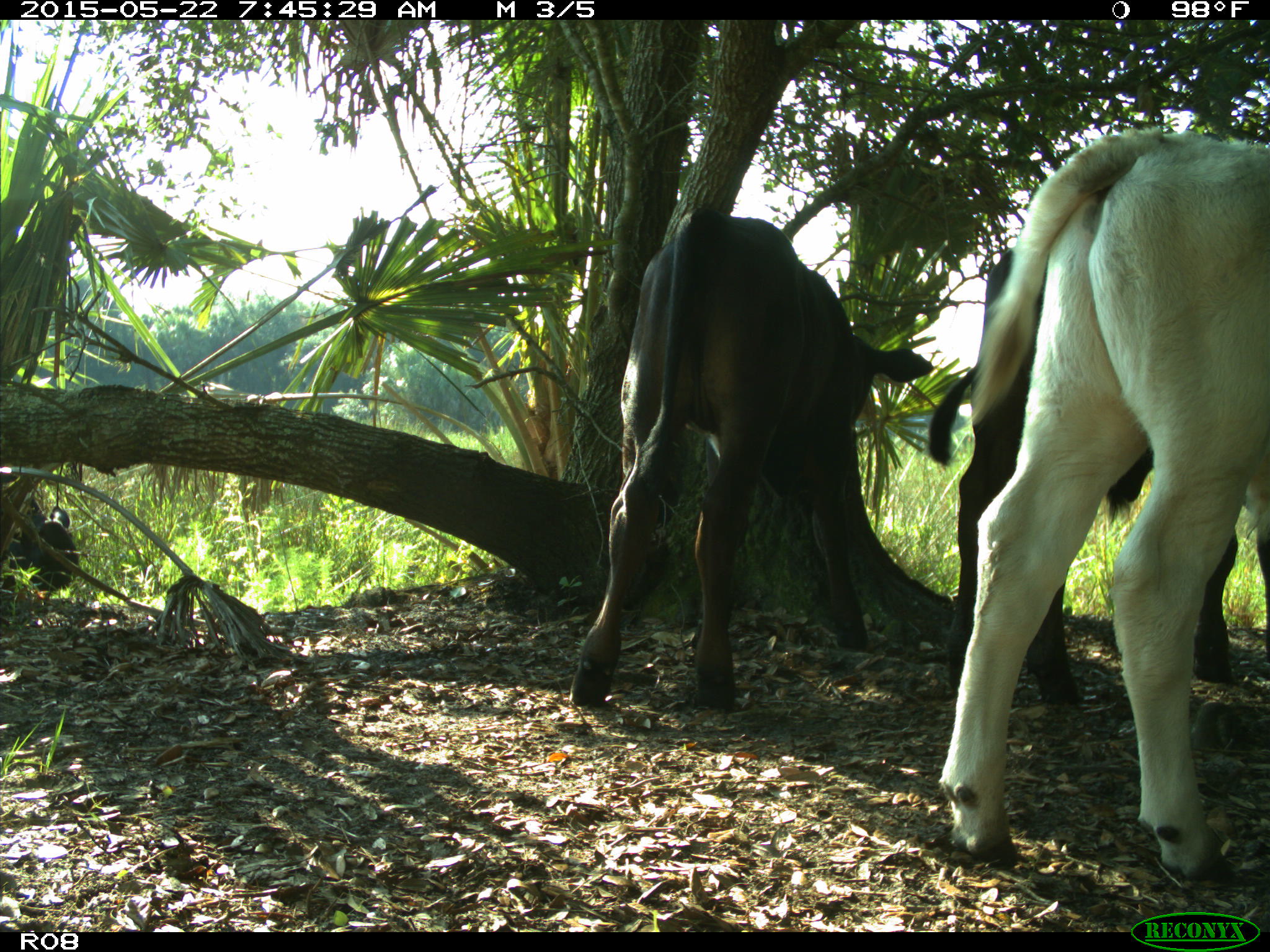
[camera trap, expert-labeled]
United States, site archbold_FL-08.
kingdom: Animalia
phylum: Chordata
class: Mammalia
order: Artiodactyla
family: Bovidae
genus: Bos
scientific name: Bos taurus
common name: domestic cow